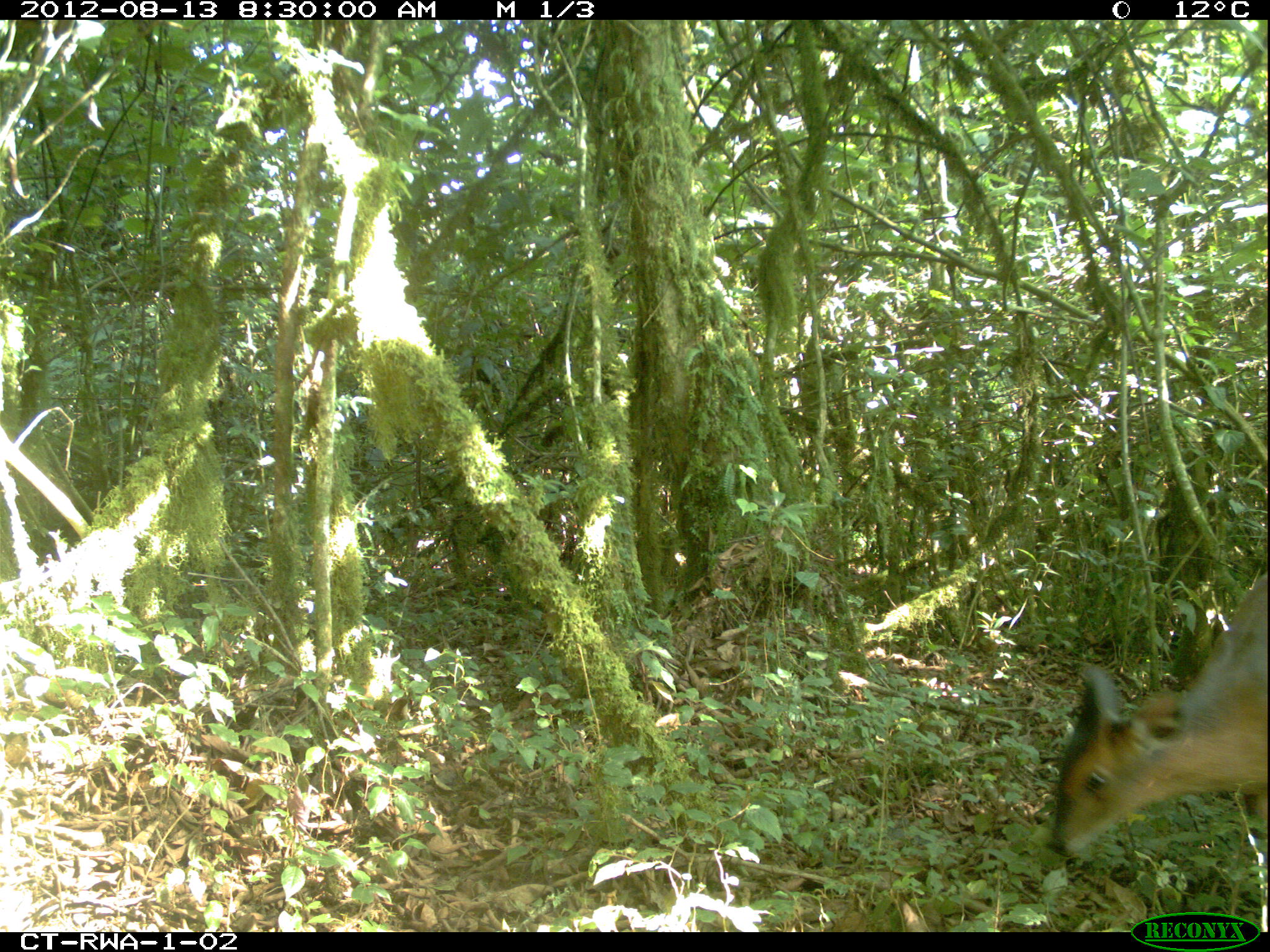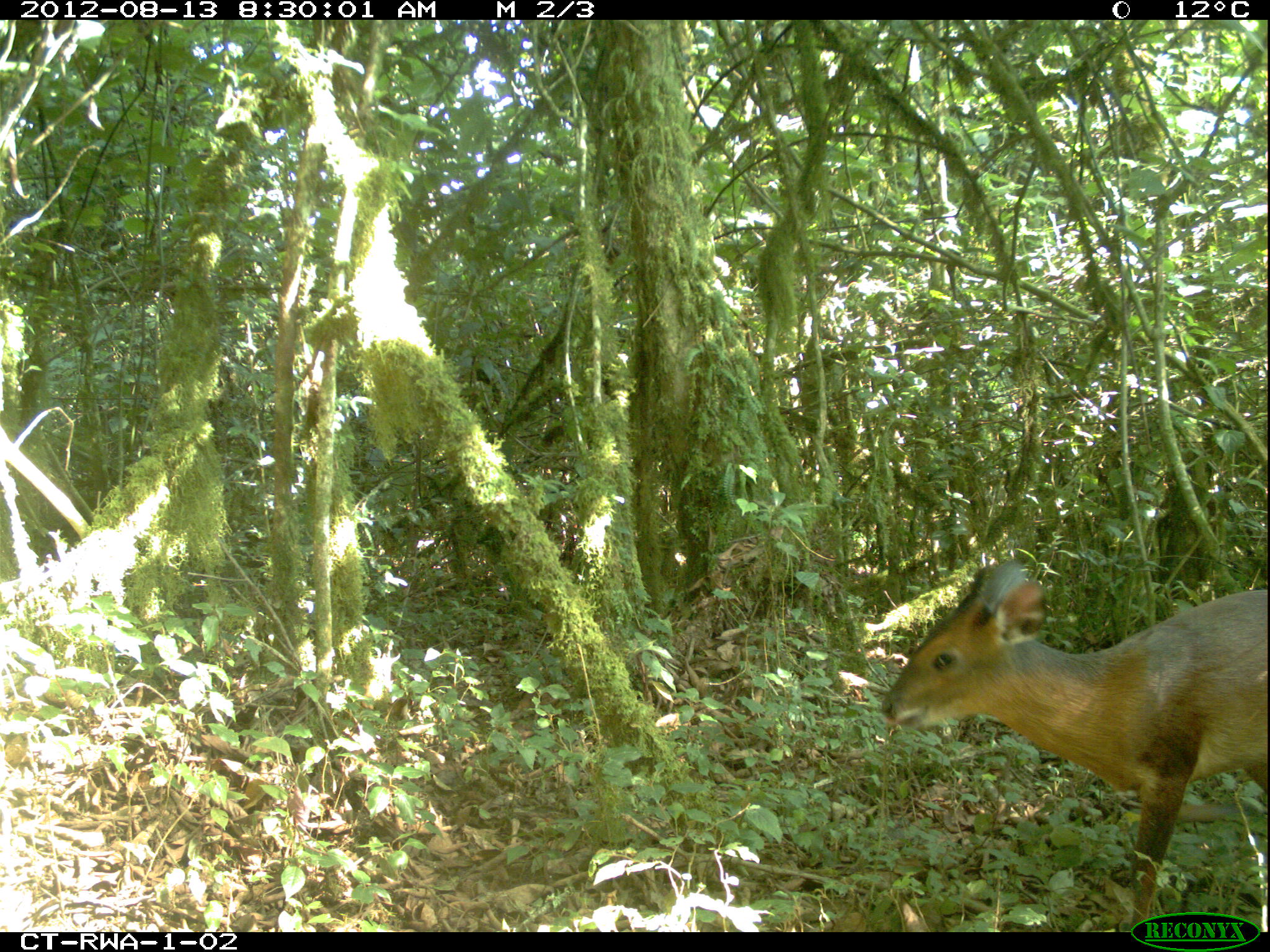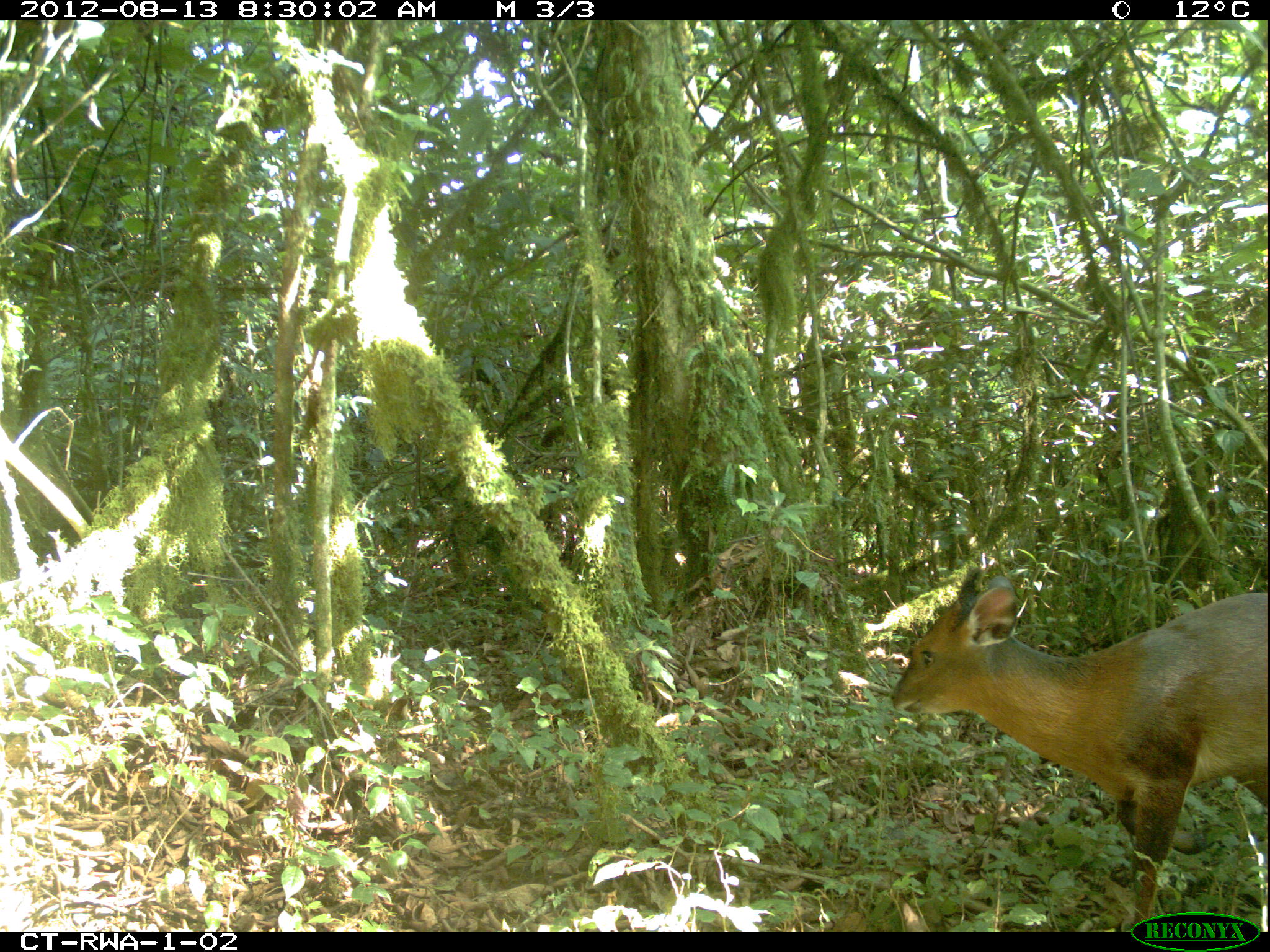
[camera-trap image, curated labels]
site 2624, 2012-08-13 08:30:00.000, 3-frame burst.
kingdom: Animalia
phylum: Chordata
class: Mammalia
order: Artiodactyla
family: Bovidae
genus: Cephalophus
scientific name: Cephalophus nigrifrons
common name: black-fronted duiker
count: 2